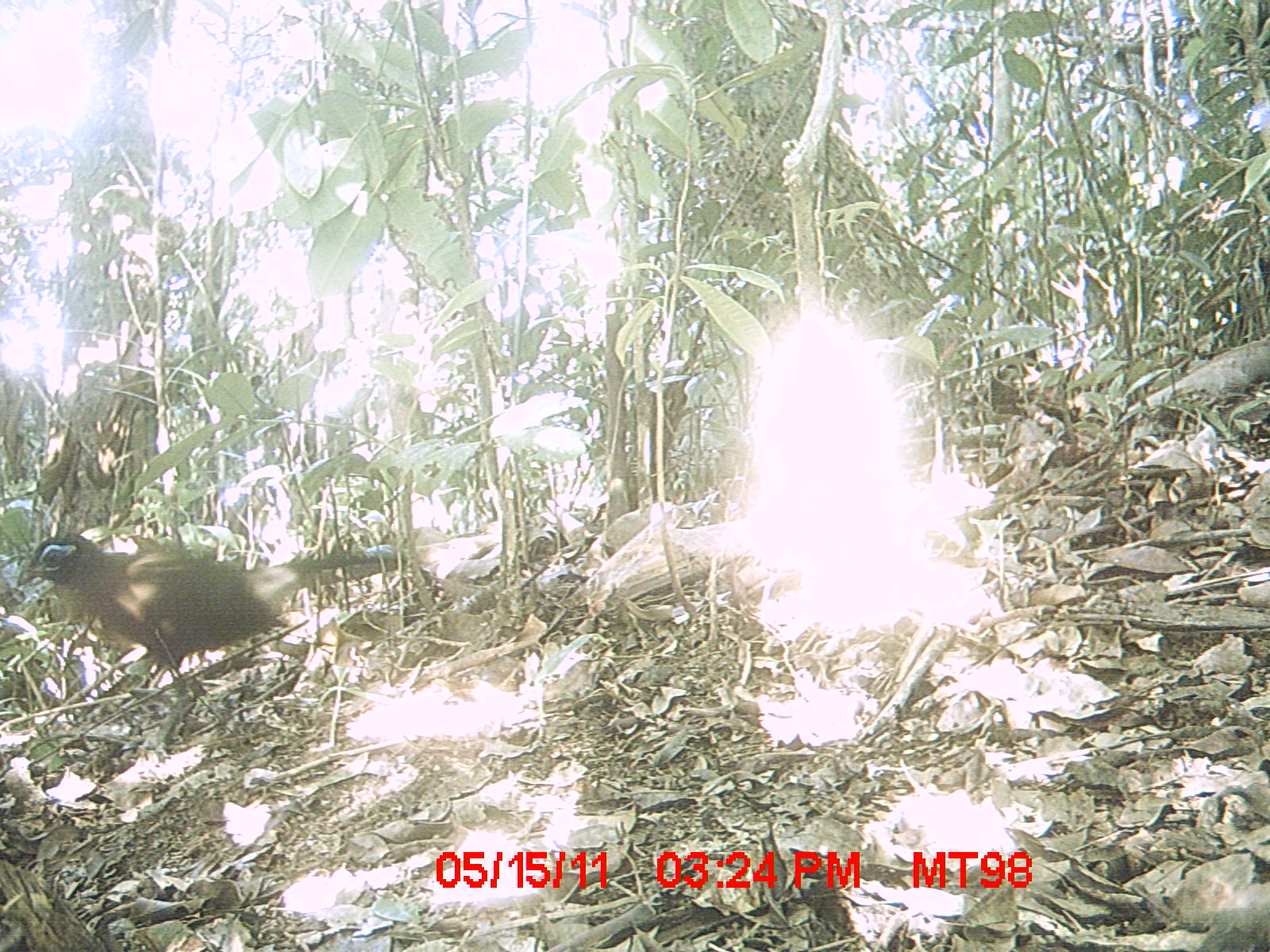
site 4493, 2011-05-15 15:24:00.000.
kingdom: Animalia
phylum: Chordata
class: Aves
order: Cuculiformes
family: Cuculidae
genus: Coua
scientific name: Coua serriana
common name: red-breasted coua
Coua serriana (red-breasted coua), count 1.